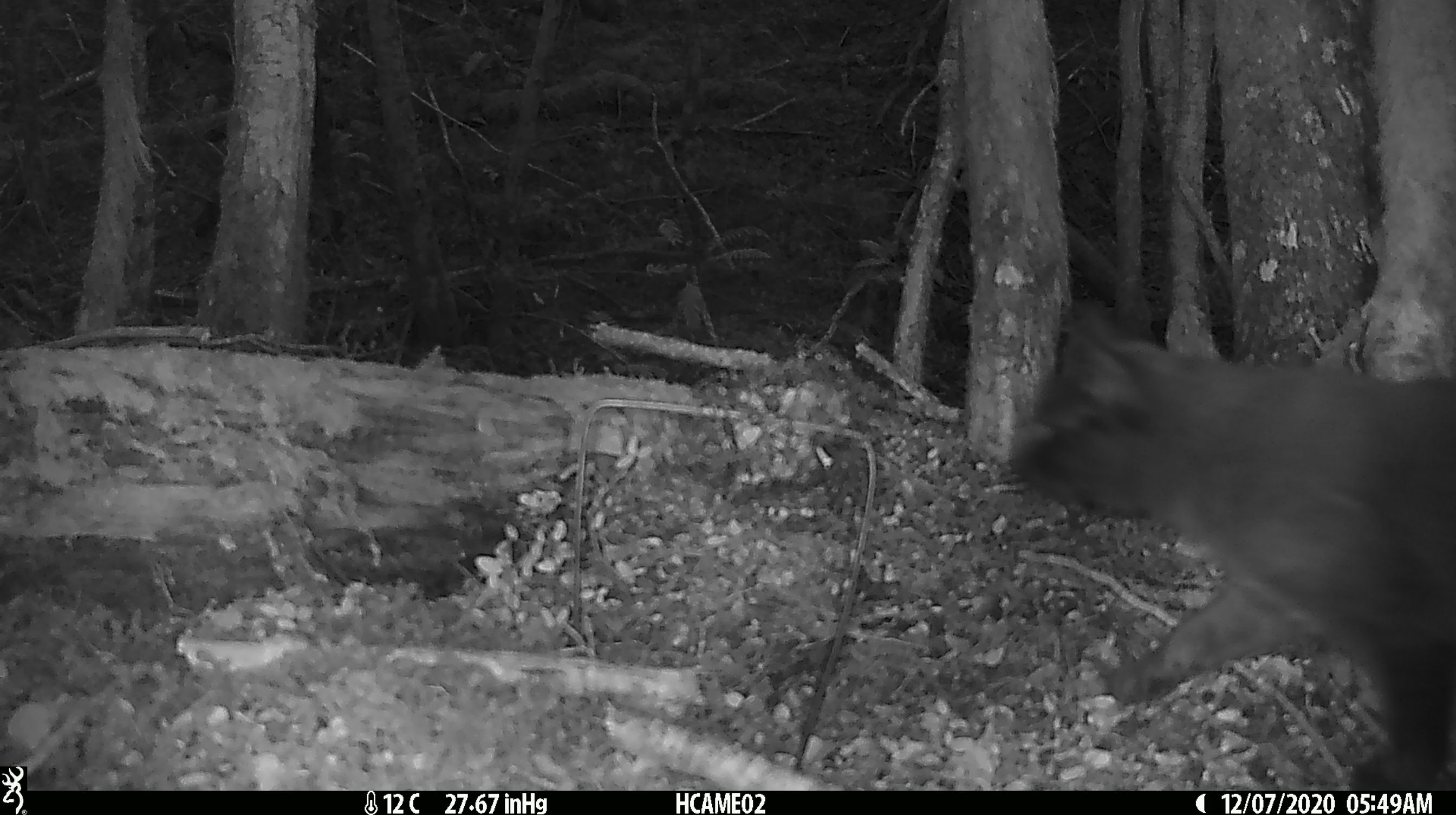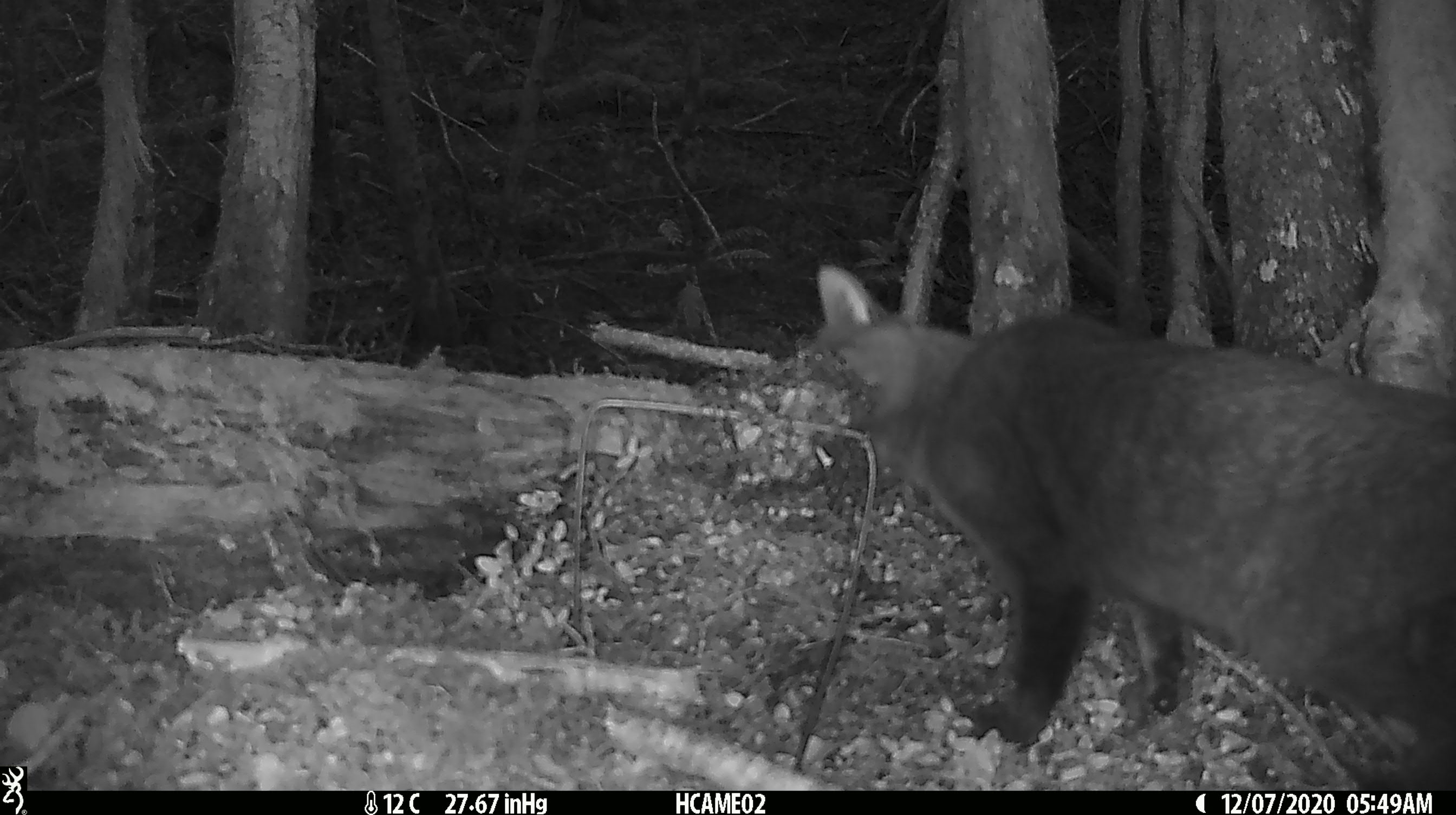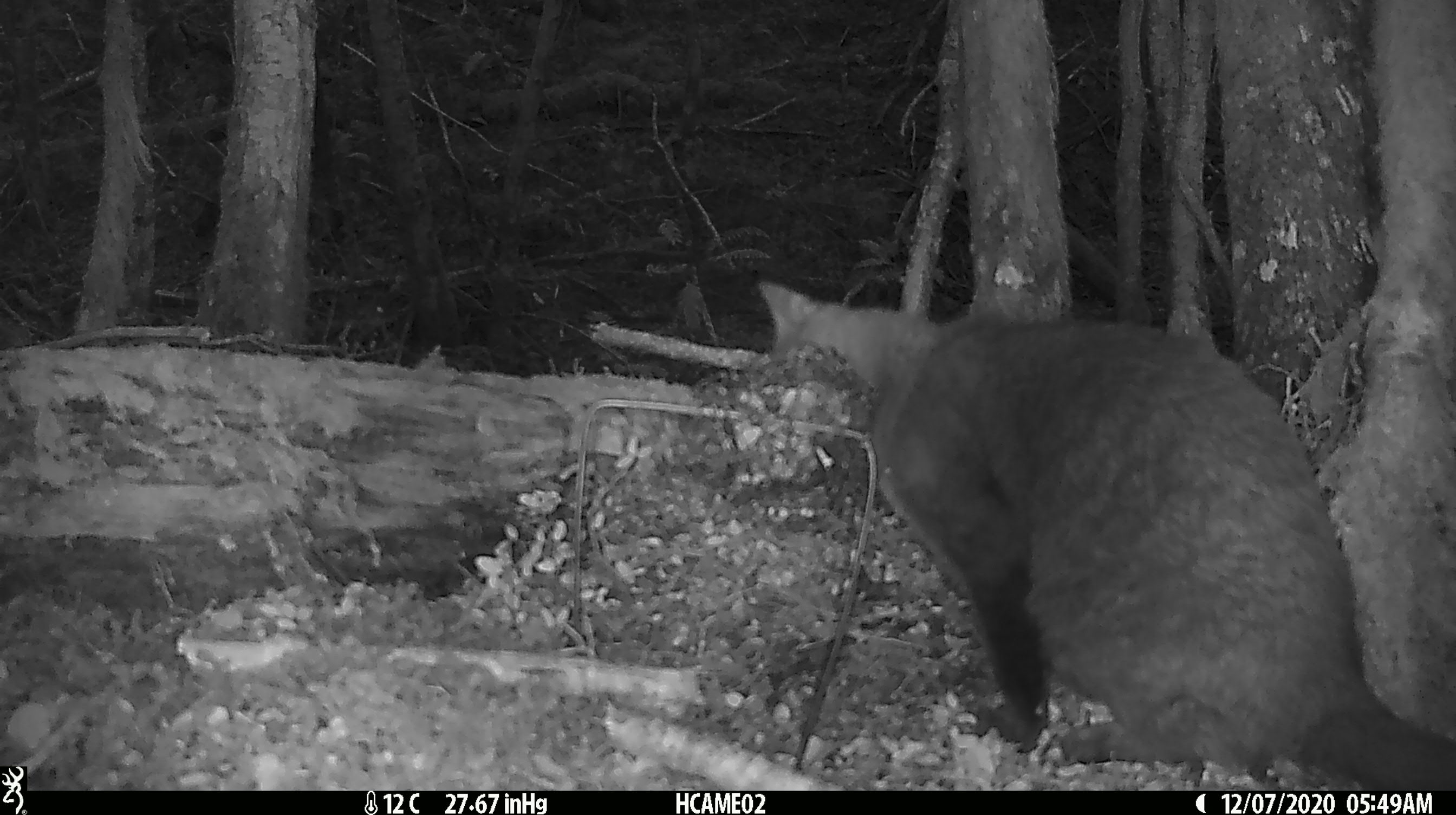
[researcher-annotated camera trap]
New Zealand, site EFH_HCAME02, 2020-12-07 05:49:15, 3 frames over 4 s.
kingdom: Animalia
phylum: Chordata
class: Mammalia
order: Carnivora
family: Felidae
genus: Felis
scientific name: Felis catus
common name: domestic cat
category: cat